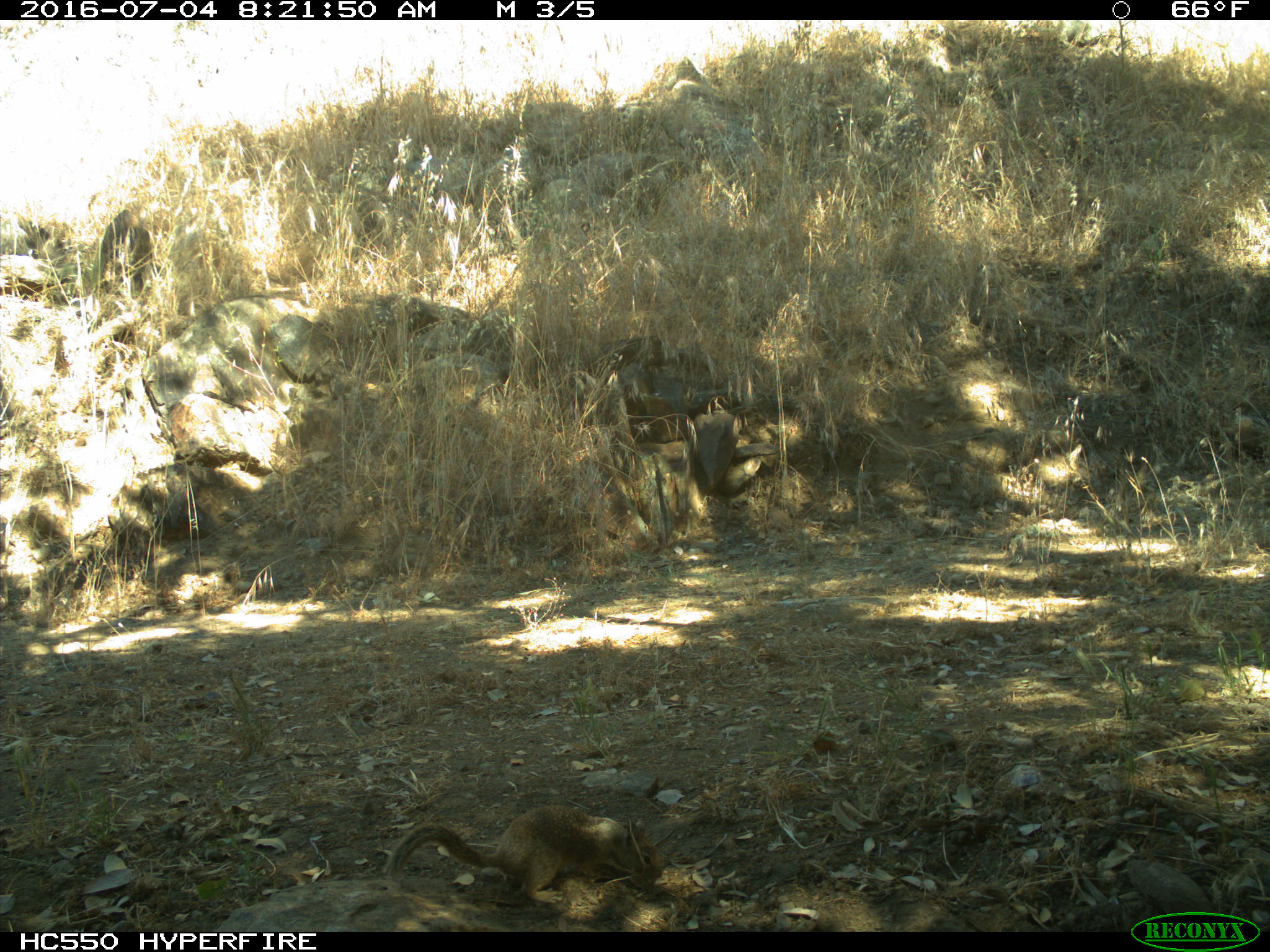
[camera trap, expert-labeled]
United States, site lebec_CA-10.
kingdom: Animalia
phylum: Chordata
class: Mammalia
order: Rodentia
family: Sciuridae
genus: Otospermophilus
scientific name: Otospermophilus beecheyi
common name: california ground squirrel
Otospermophilus beecheyi (california ground squirrel).